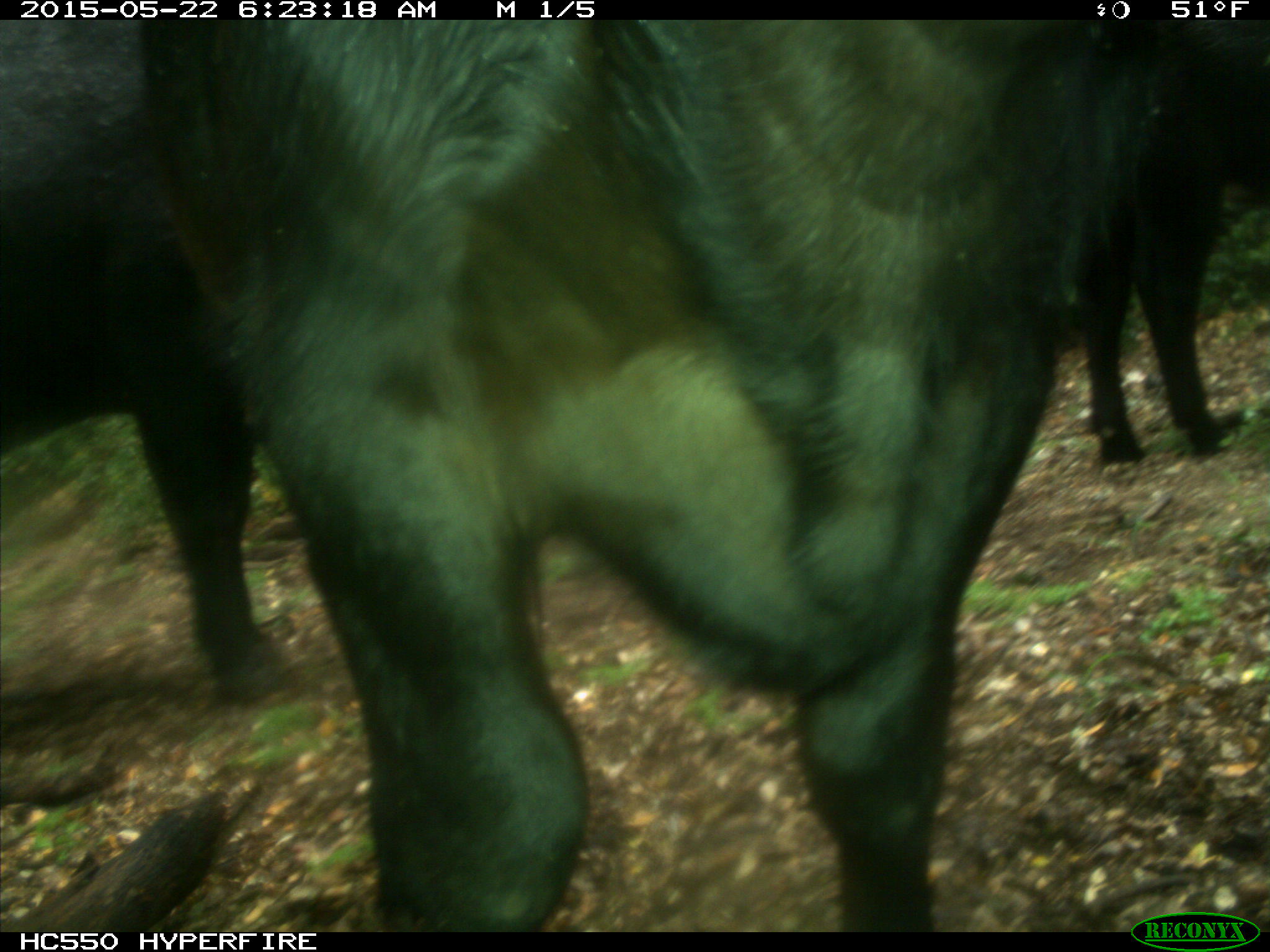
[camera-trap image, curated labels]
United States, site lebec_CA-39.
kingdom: Animalia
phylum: Chordata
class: Mammalia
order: Artiodactyla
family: Bovidae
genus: Bos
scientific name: Bos taurus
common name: domestic cow